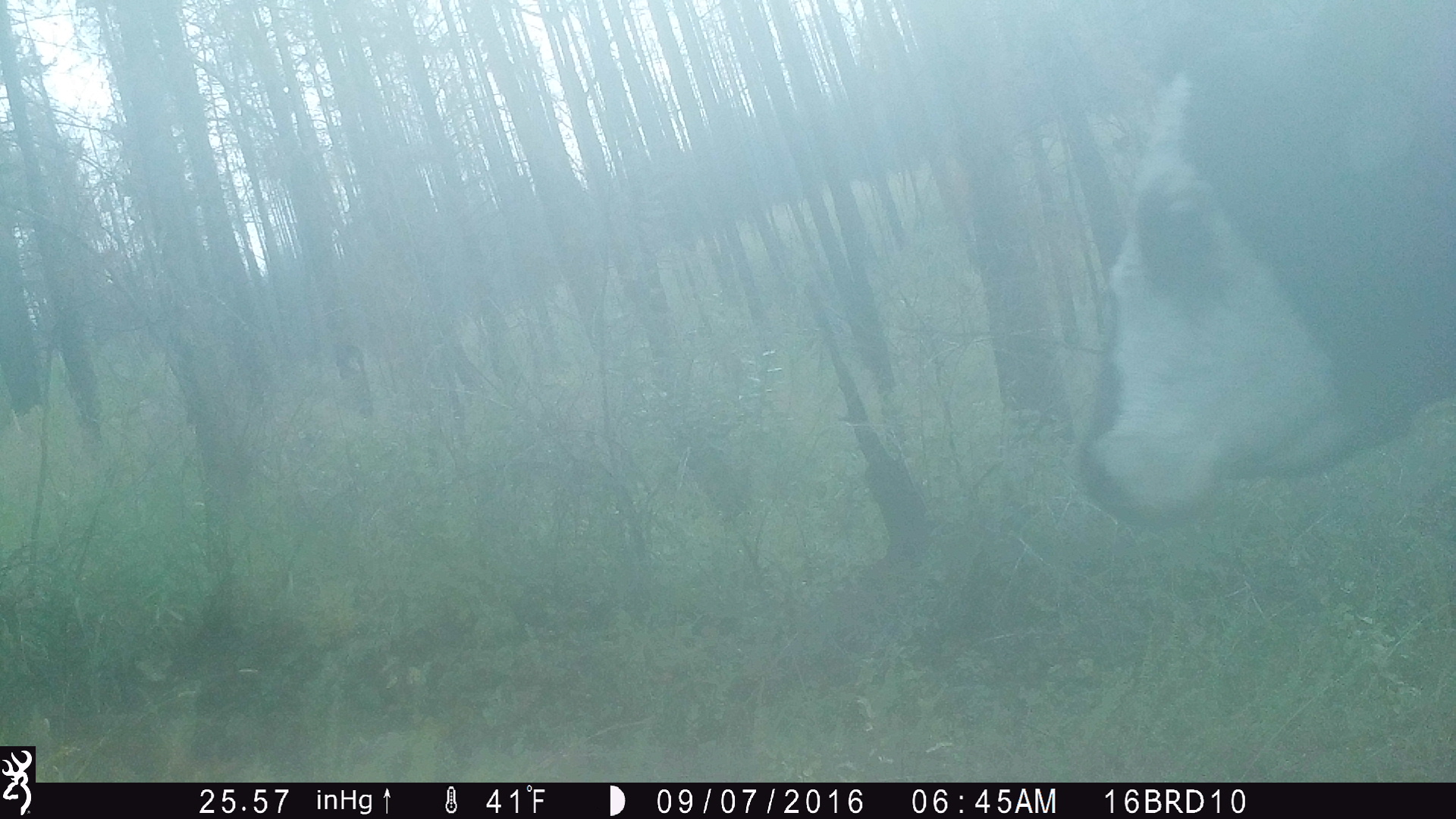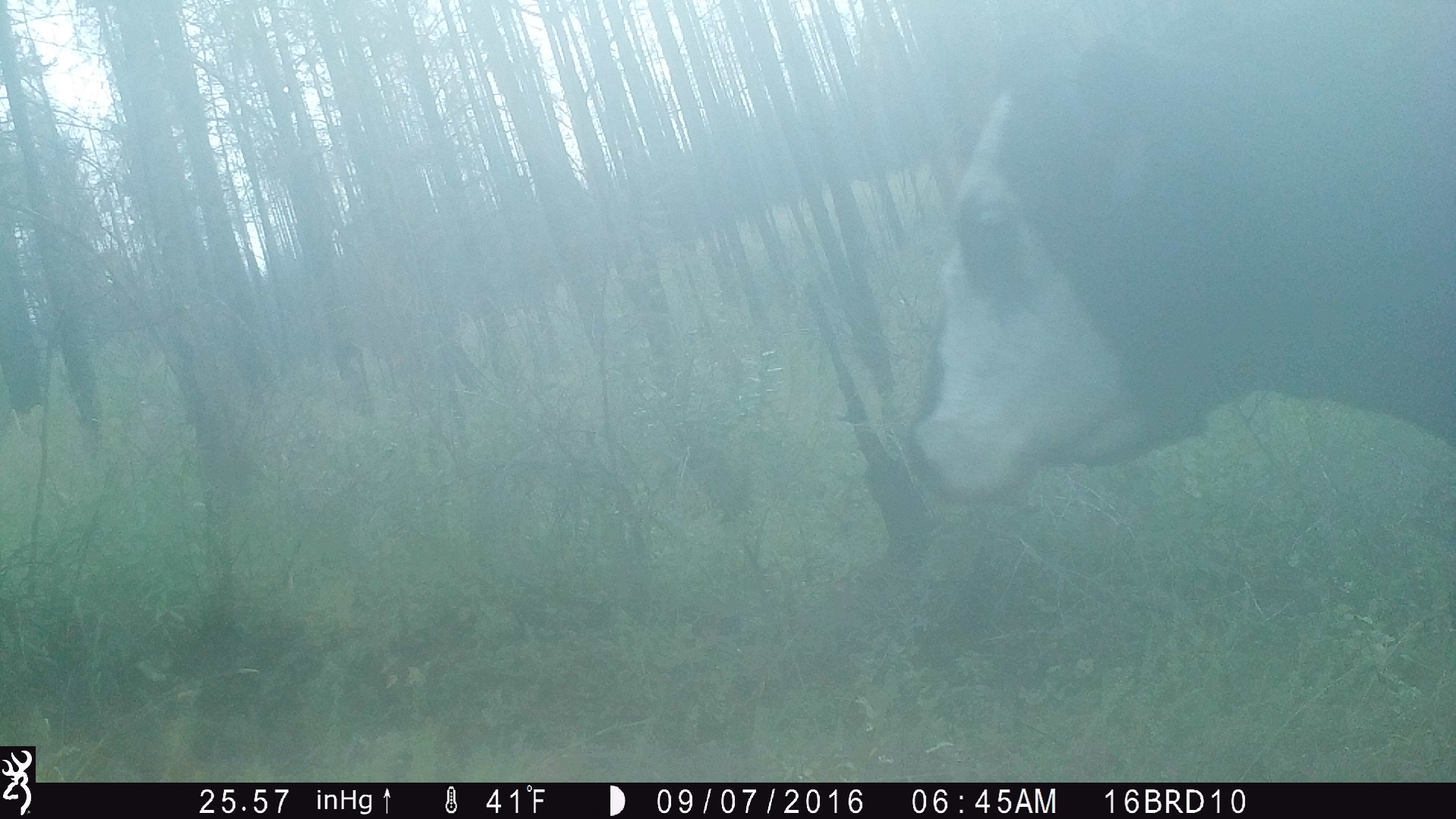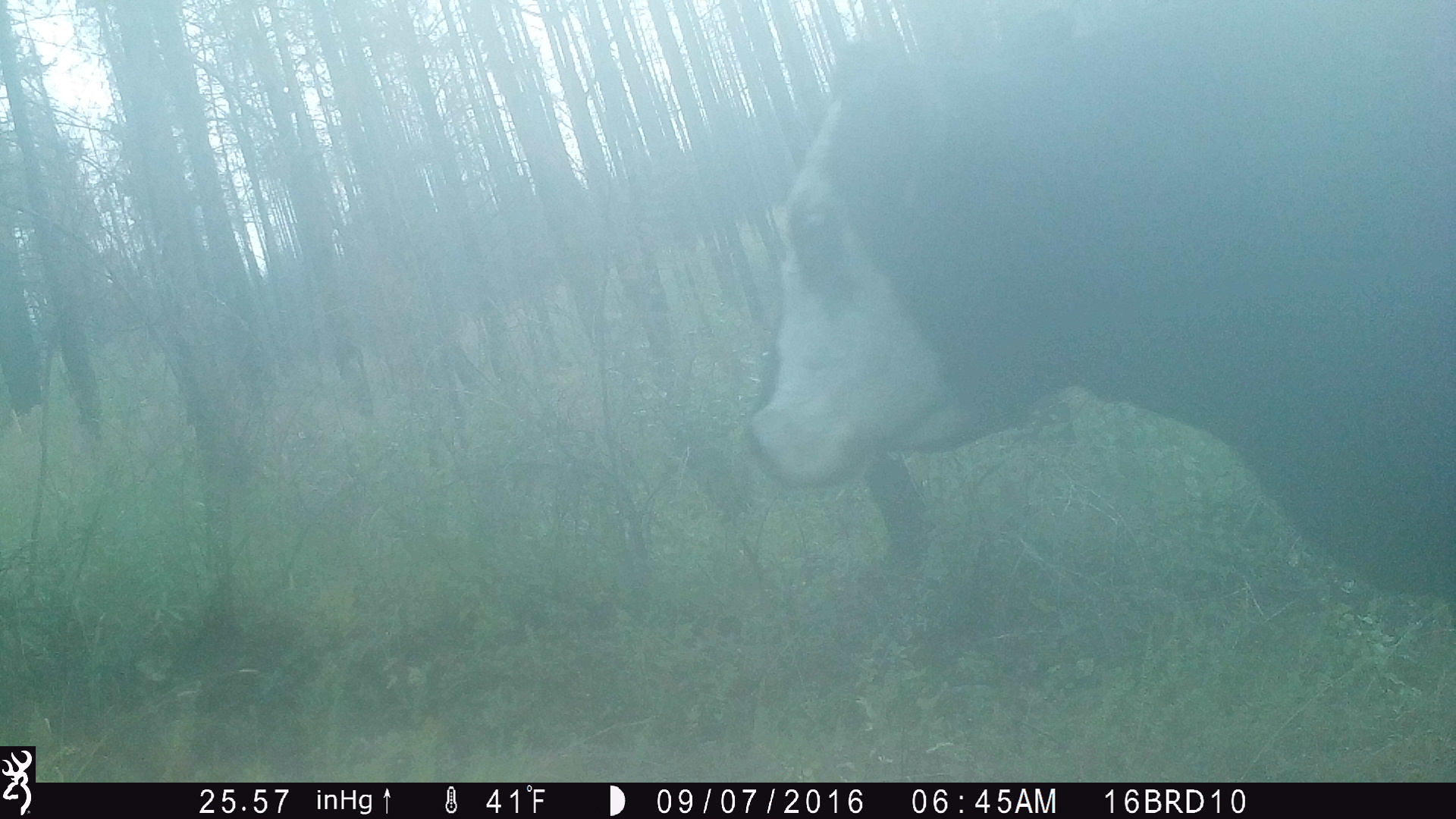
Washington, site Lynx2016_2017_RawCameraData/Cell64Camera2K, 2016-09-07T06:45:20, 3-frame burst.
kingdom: Animalia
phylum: Chordata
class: Mammalia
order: Artiodactyla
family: Bovidae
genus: Bos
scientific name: Bos taurus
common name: domestic cattle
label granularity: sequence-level